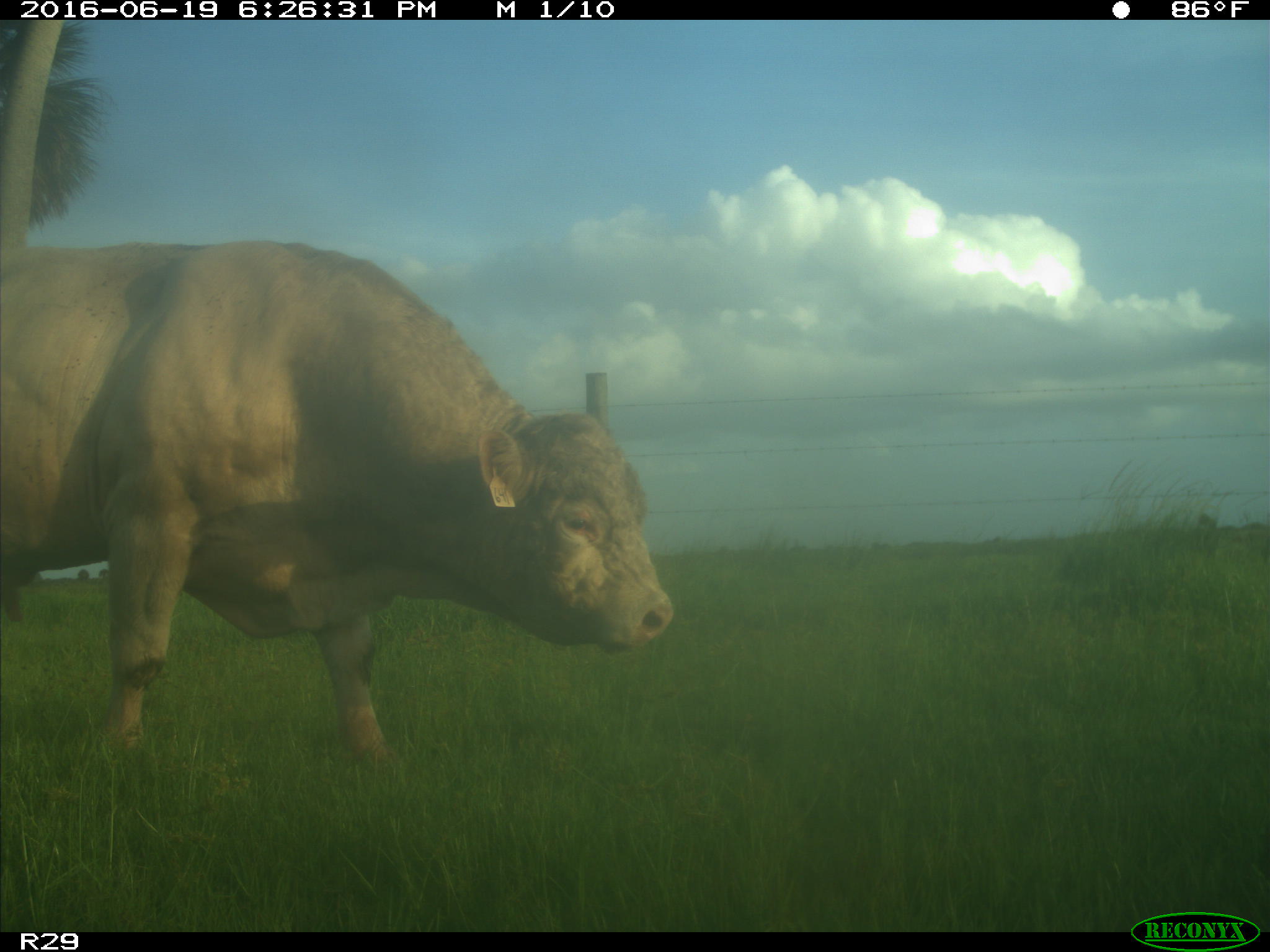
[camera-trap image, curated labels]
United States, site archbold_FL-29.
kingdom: Animalia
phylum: Chordata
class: Mammalia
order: Artiodactyla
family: Bovidae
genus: Bos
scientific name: Bos taurus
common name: domestic cow